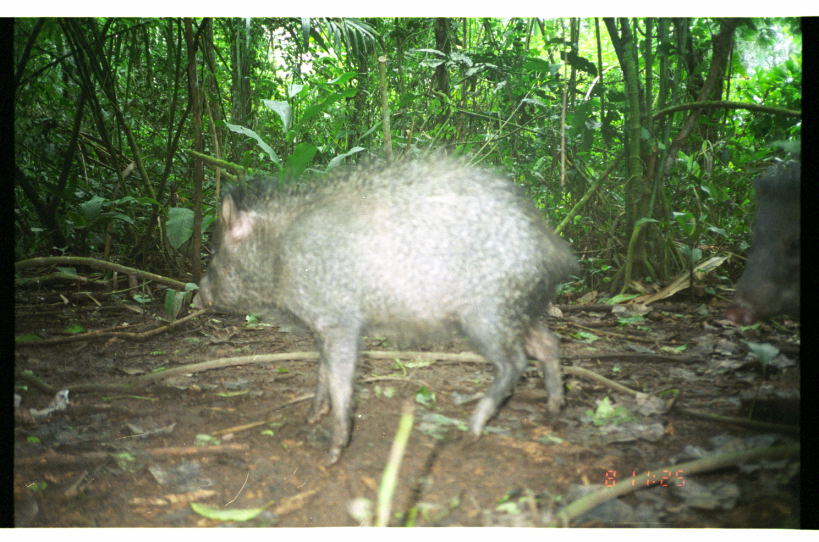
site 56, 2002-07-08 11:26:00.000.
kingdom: Animalia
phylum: Chordata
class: Mammalia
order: Artiodactyla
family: Tayassuidae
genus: Tayassu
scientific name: Tayassu pecari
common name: white-lipped peccary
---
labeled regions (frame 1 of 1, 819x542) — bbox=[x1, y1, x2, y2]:
tayassu pecari: bbox=[189, 147, 578, 468]; bbox=[720, 157, 800, 328]